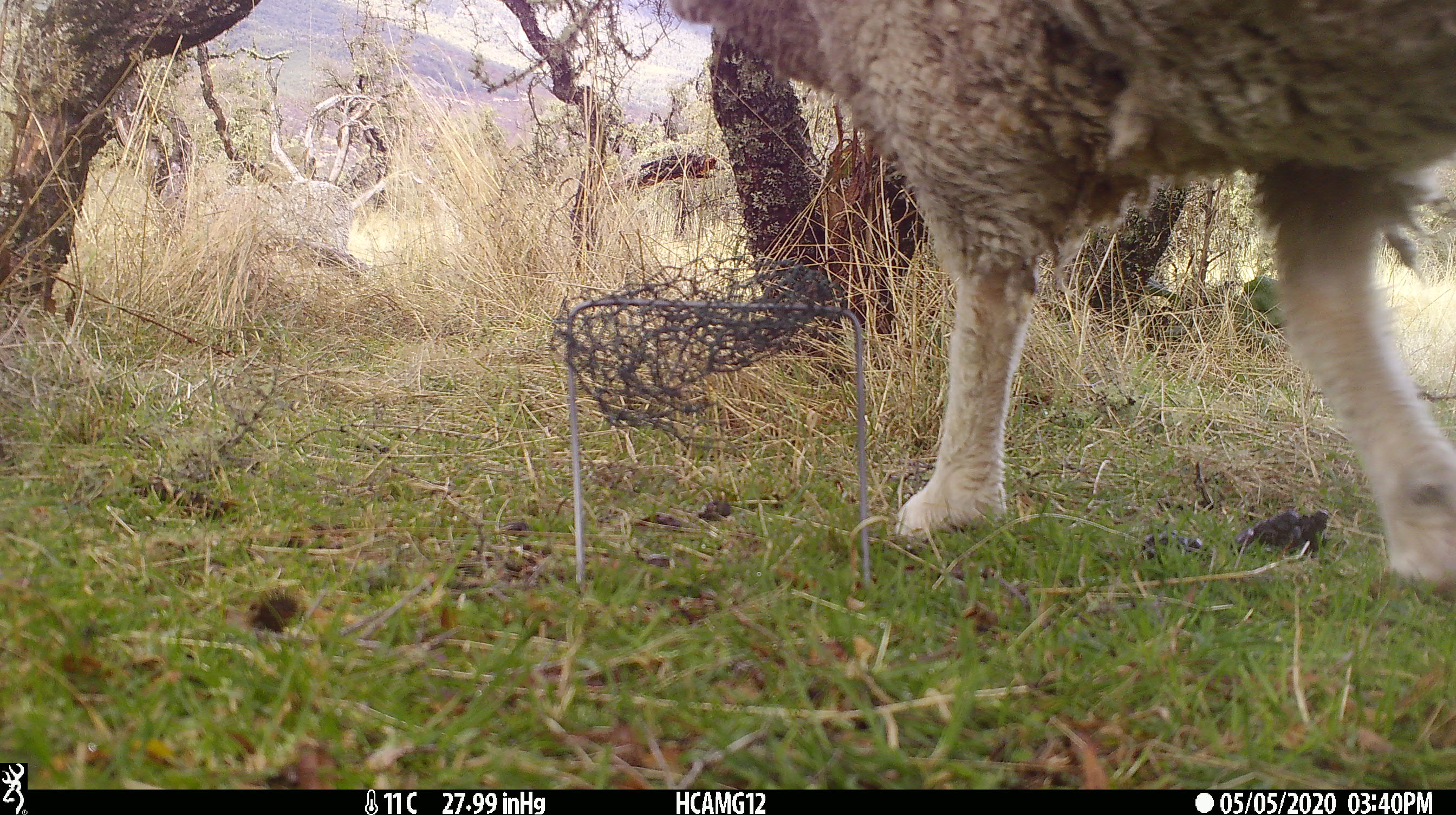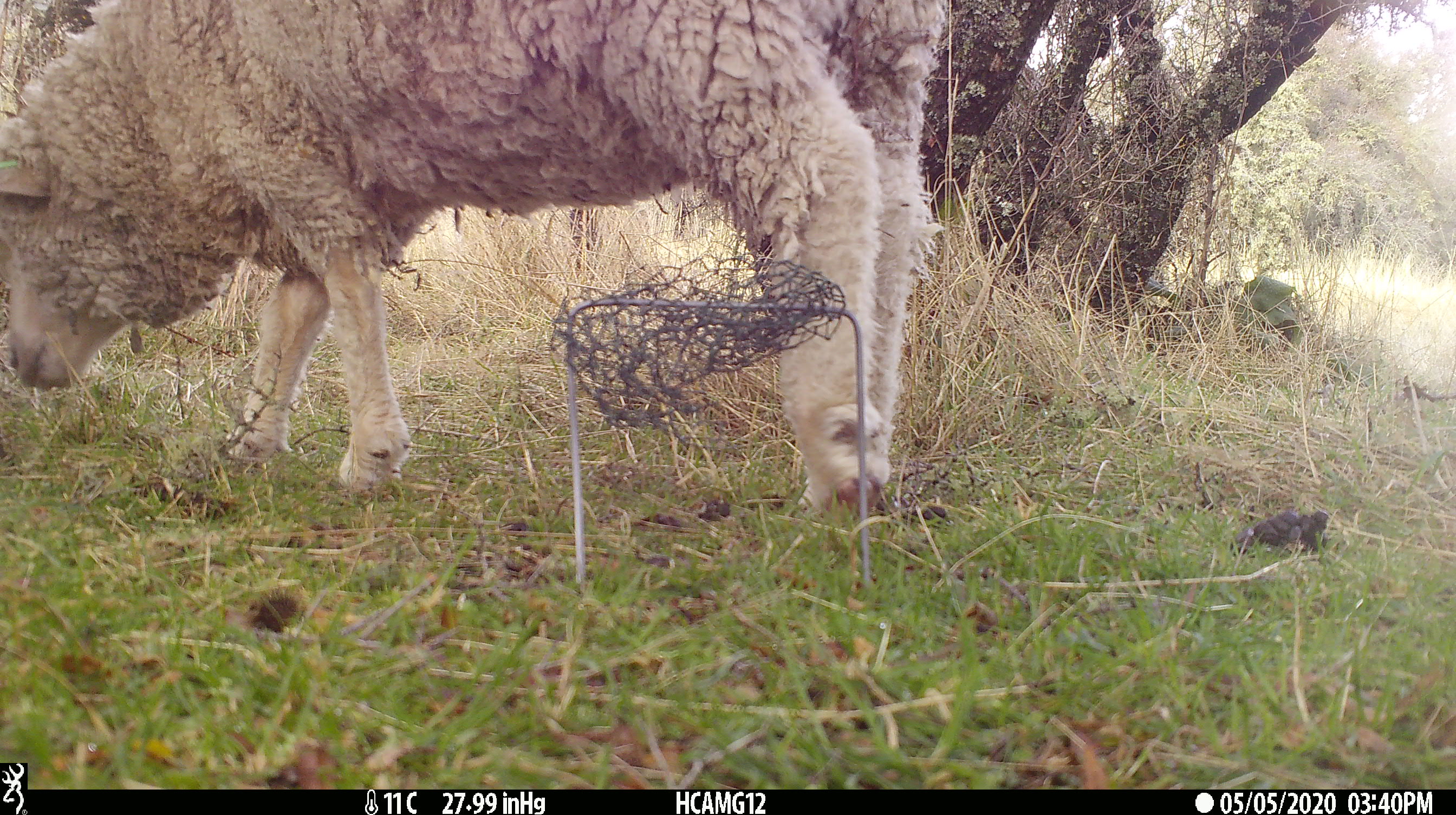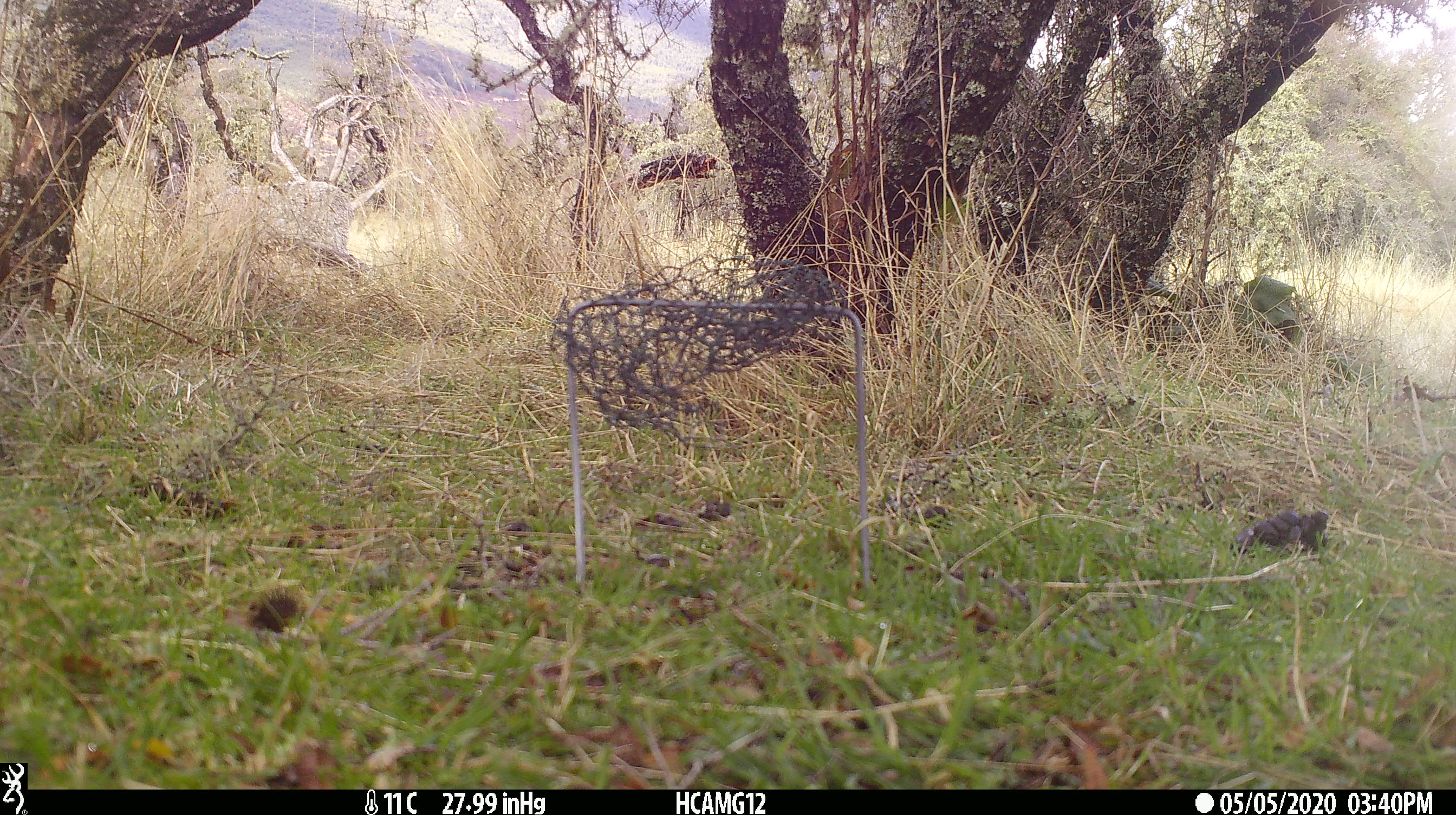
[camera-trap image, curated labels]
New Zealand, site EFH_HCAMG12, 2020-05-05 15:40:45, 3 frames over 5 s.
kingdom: Animalia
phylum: Chordata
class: Mammalia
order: Artiodactyla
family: Bovidae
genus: Ovis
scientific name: Ovis aries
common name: domestic sheep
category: sheep